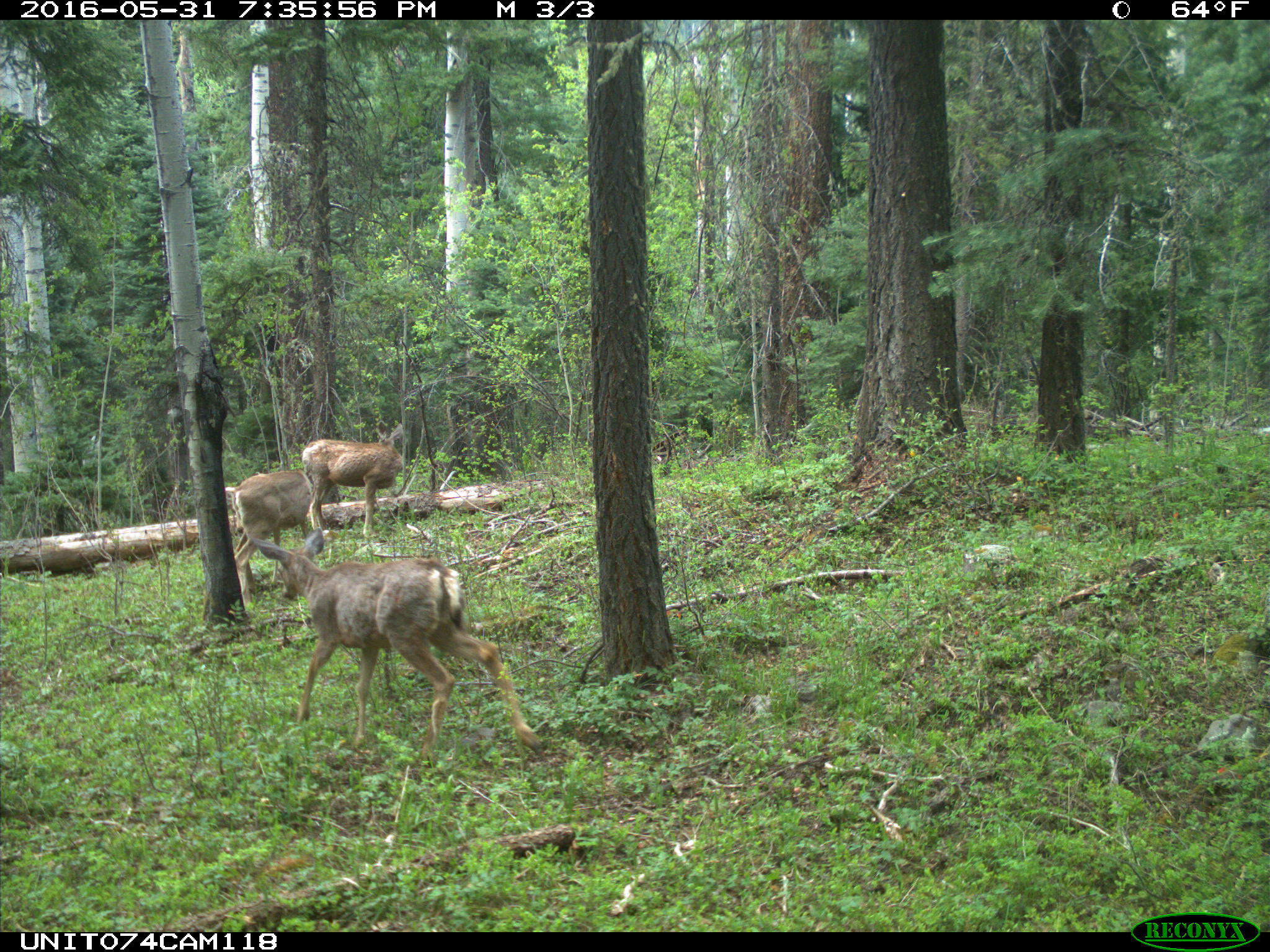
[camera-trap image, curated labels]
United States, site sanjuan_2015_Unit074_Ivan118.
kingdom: Animalia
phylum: Chordata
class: Mammalia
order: Artiodactyla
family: Cervidae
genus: Odocoileus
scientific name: Odocoileus hemionus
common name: mule deer